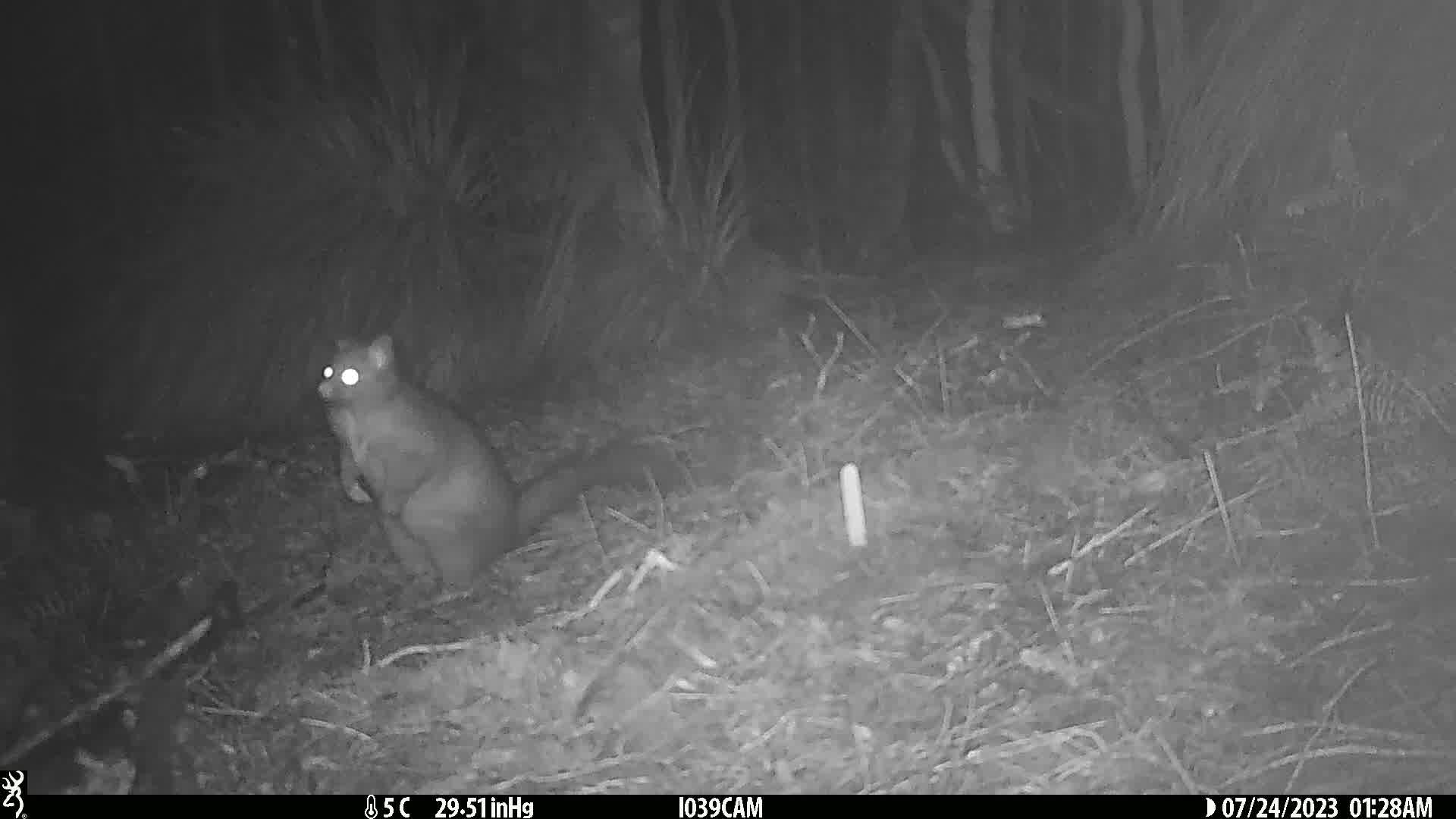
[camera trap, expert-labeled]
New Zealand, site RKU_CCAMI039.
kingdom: Animalia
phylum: Chordata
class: Mammalia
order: Diprotodontia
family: Phalangeridae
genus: Trichosurus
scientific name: Trichosurus vulpecula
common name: common brushtail possum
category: possum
Possum (common brushtail possum) (Trichosurus vulpecula).